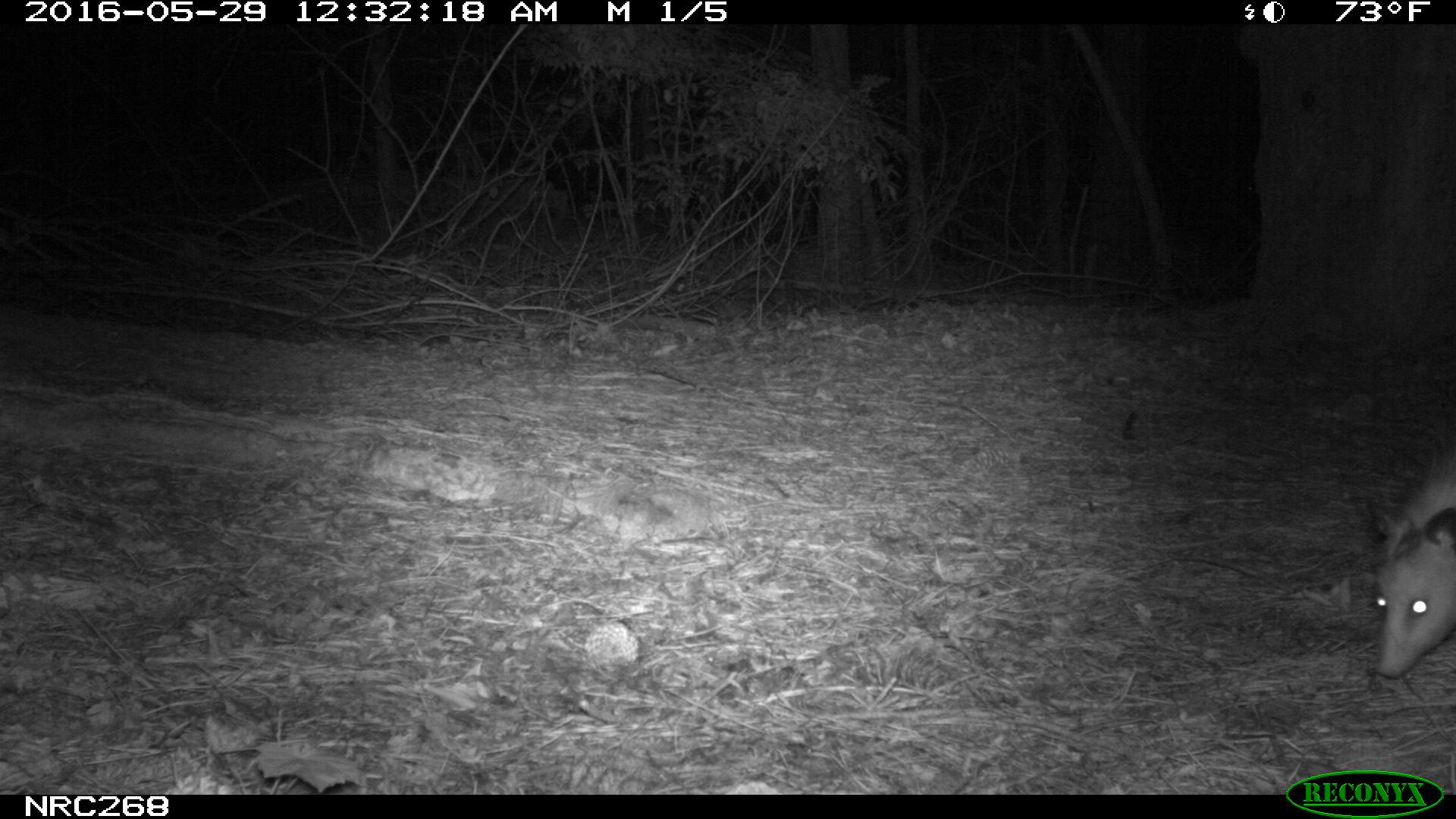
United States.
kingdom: Animalia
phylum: Chordata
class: Mammalia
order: Didelphimorphia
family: Didelphidae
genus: Didelphis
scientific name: Didelphis virginiana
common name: virginia opossum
Virginia Opossum (Didelphis virginiana).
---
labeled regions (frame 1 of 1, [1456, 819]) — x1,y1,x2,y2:
Virginia Opossum: 1361,464,1456,695